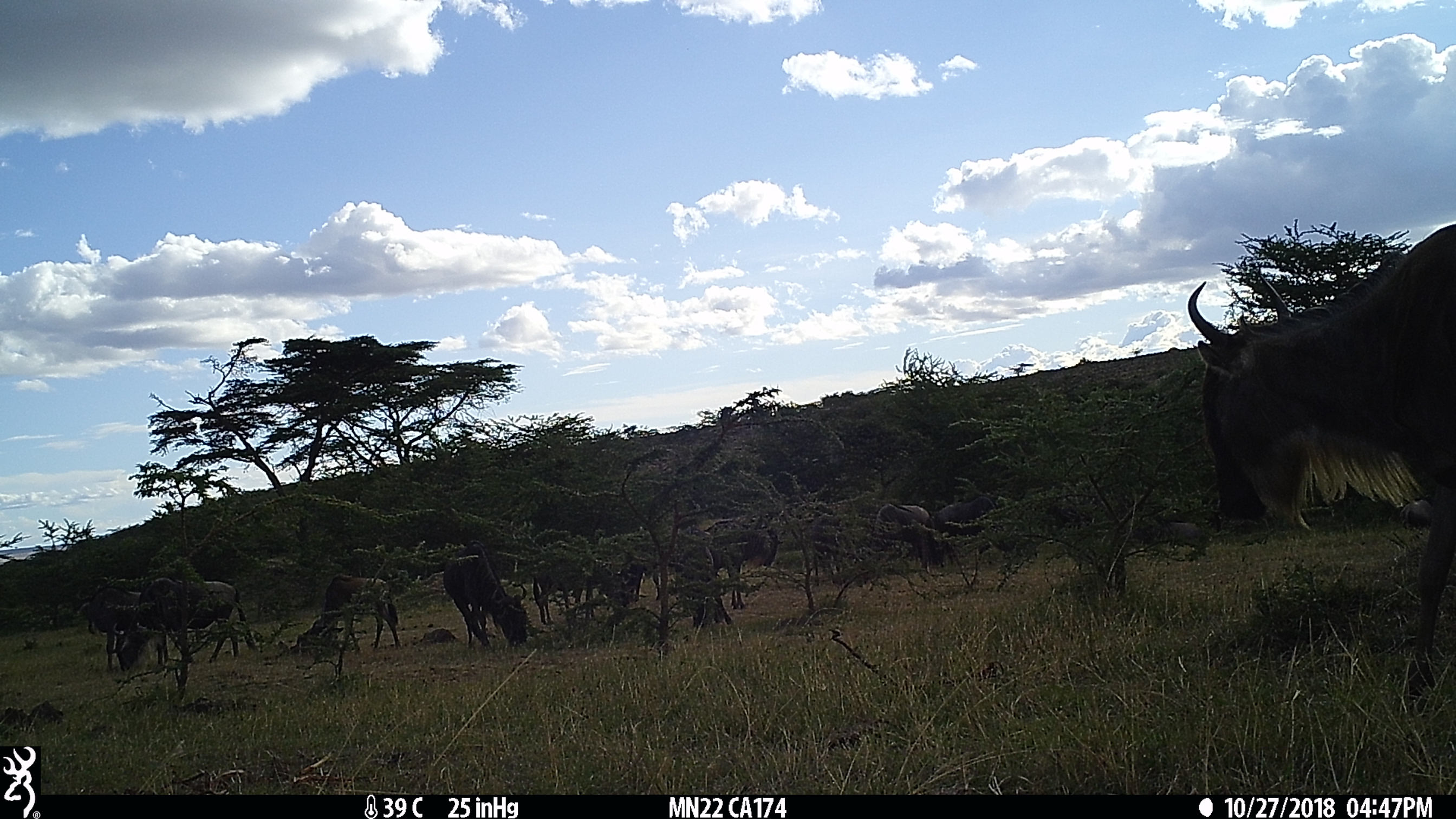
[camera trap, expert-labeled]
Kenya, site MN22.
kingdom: Animalia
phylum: Chordata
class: Mammalia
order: Artiodactyla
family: Bovidae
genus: Connochaetes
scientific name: Connochaetes taurinus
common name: blue wildebeest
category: wildebeest